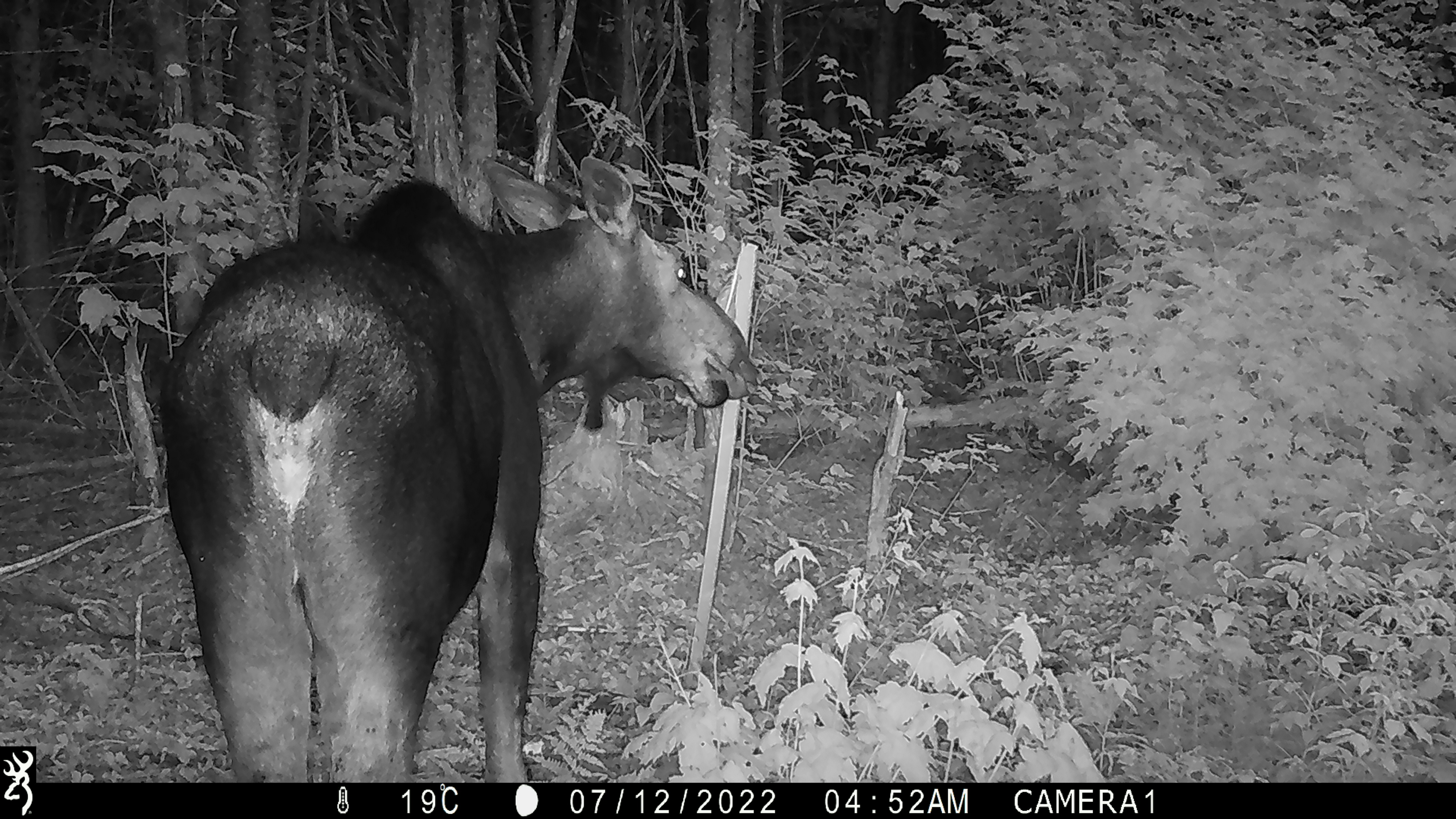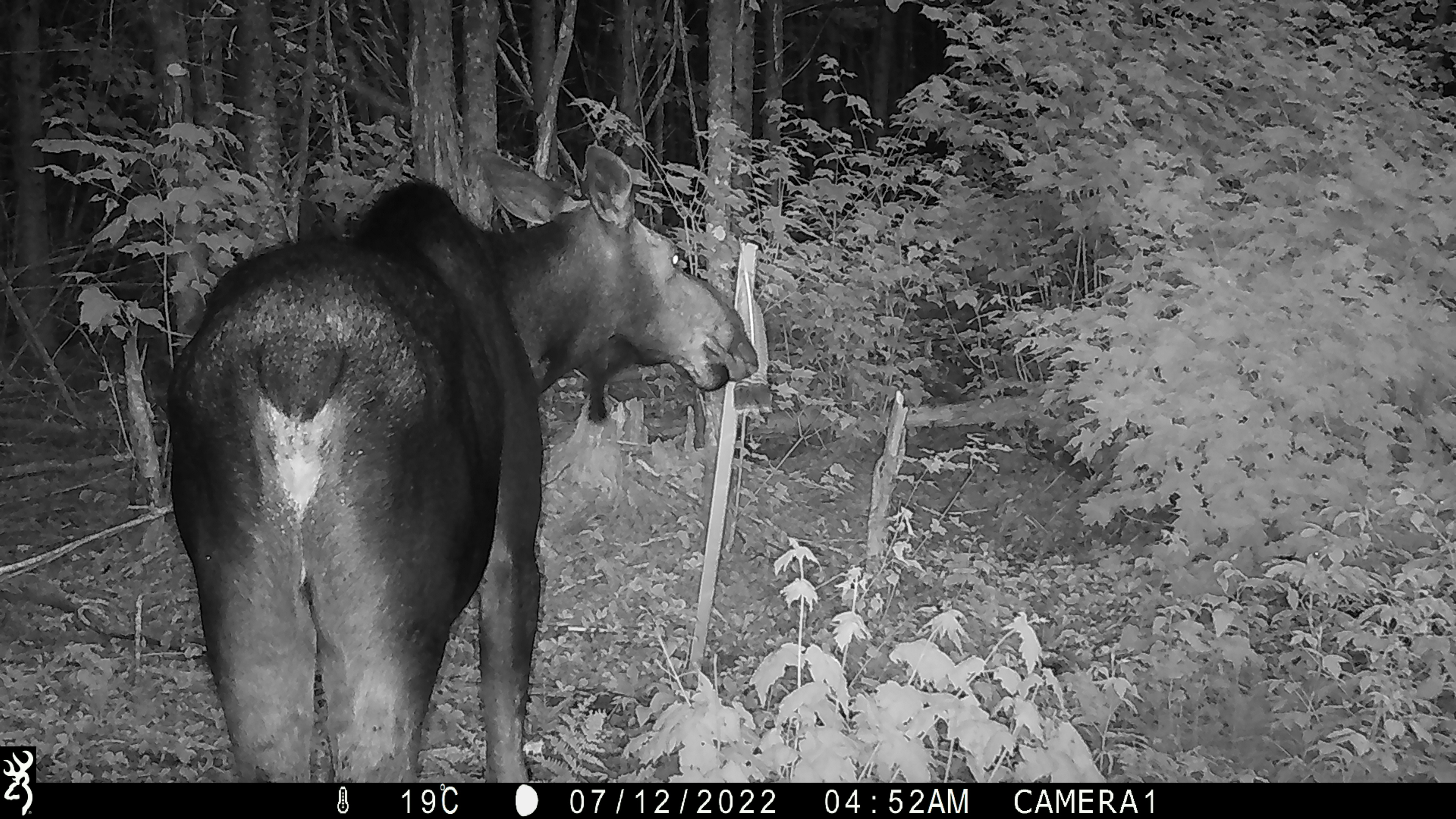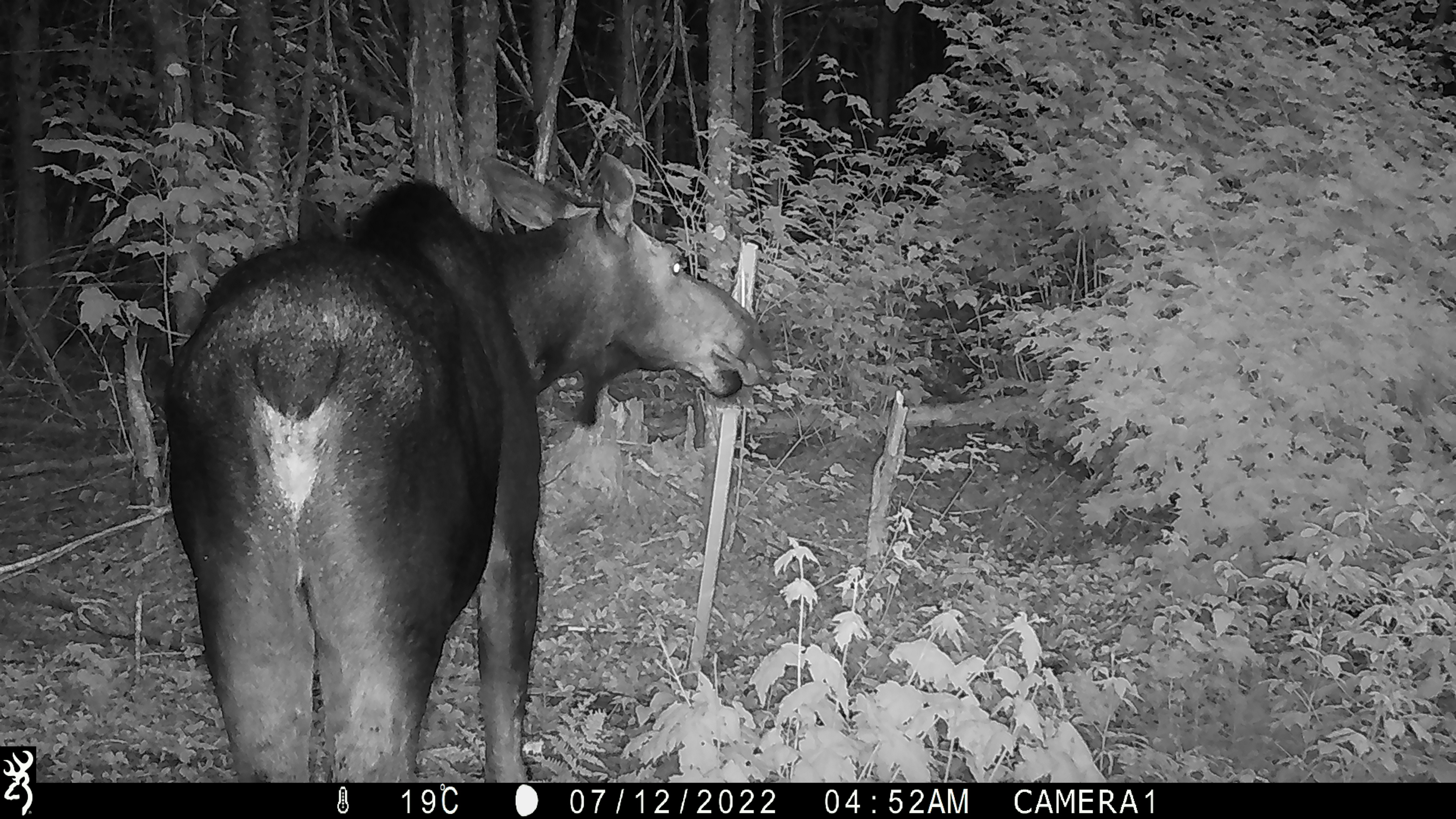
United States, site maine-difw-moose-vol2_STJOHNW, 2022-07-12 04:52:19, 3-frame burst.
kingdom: Animalia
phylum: Chordata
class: Mammalia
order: Artiodactyla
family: Cervidae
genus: Alces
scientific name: Alces alces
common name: moose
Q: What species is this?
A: Moose (Alces alces).